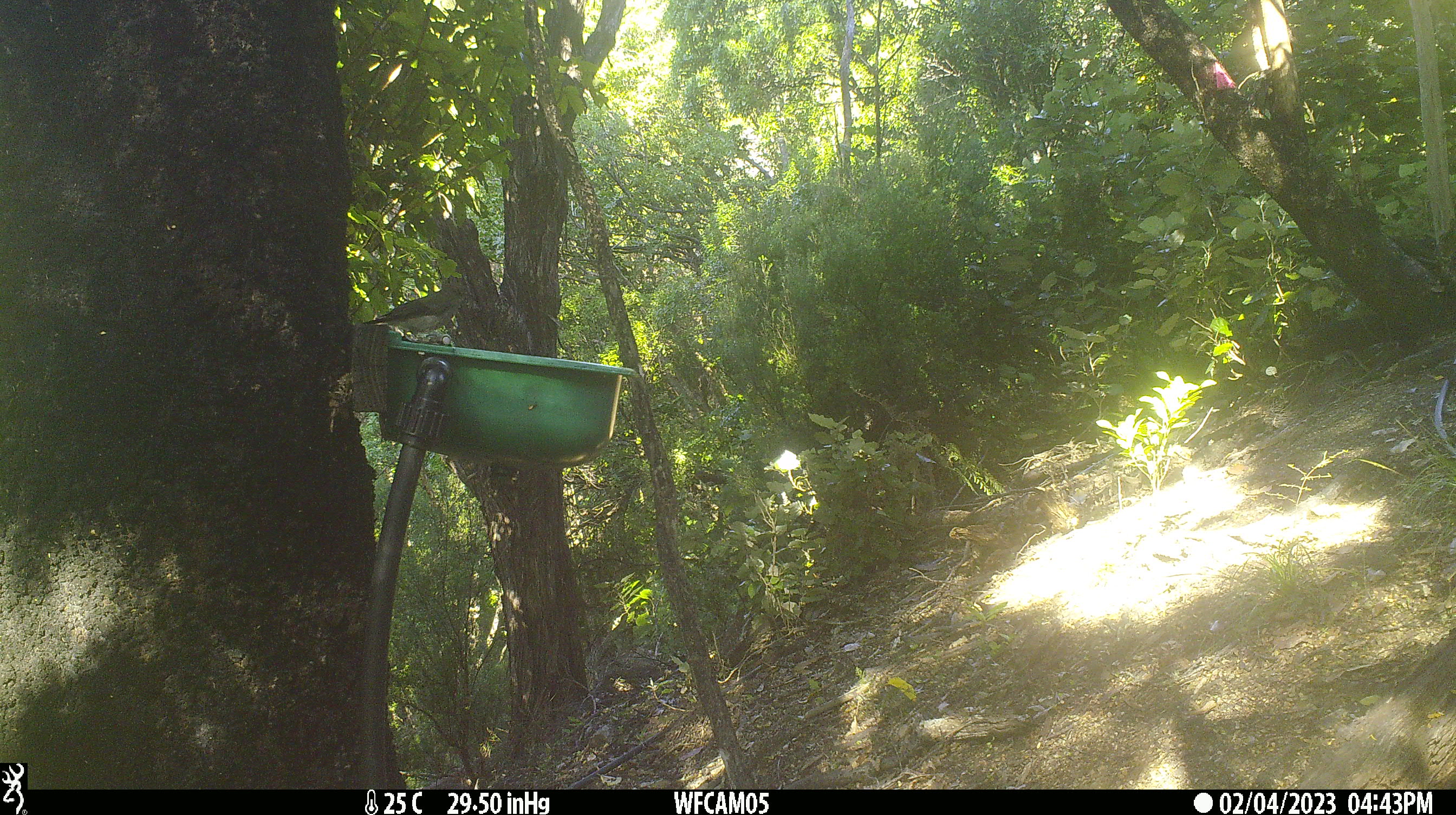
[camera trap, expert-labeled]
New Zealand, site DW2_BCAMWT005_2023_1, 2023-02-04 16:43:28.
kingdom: Animalia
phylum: Chordata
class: Aves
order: Passeriformes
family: Meliphagidae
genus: Anthornis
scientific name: Anthornis melanura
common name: new zealand bellbird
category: bellbird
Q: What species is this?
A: Bellbird (new zealand bellbird) (Anthornis melanura).